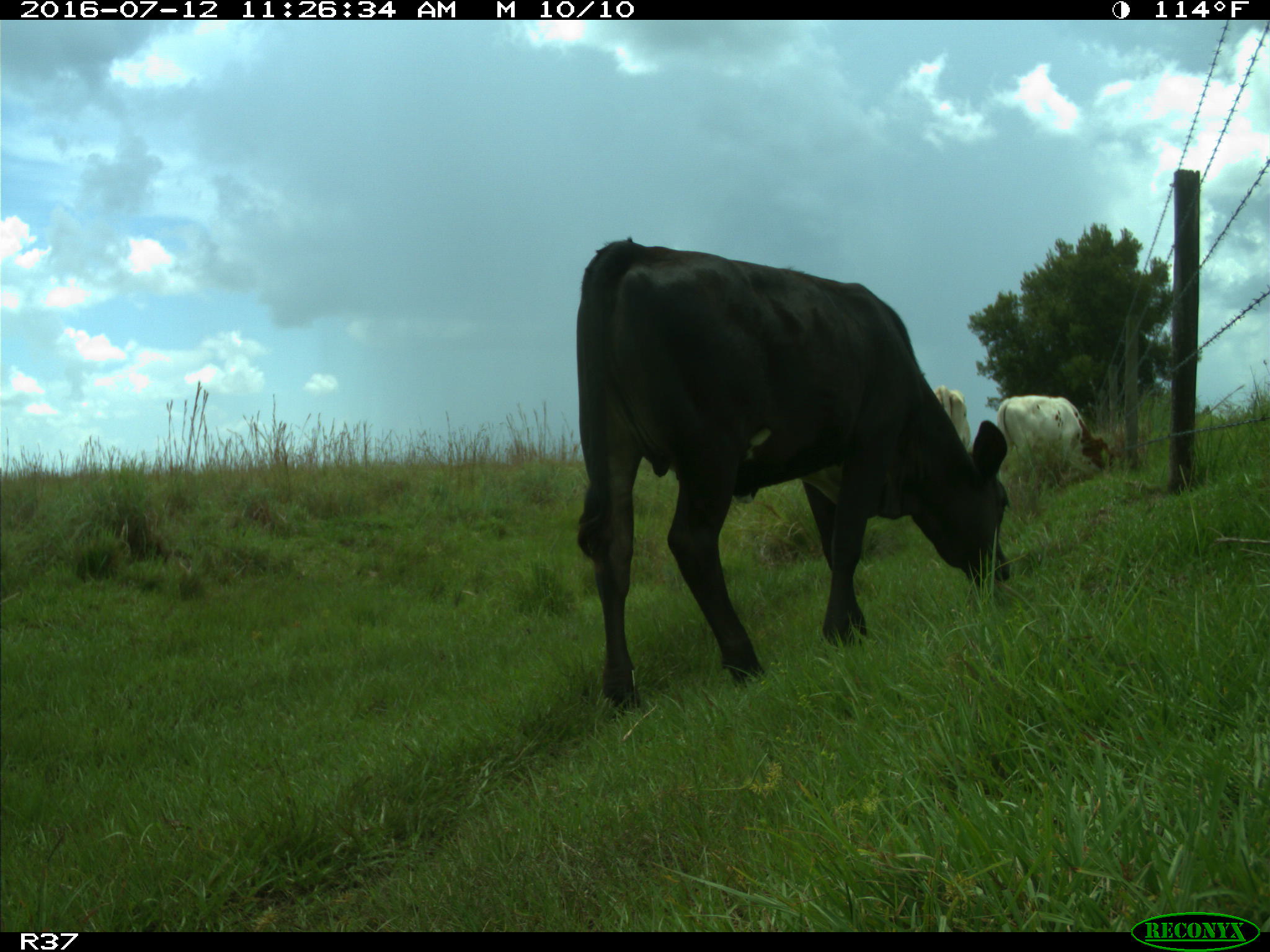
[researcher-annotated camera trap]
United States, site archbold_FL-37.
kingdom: Animalia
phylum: Chordata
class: Mammalia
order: Artiodactyla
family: Bovidae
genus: Bos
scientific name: Bos taurus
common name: domestic cow